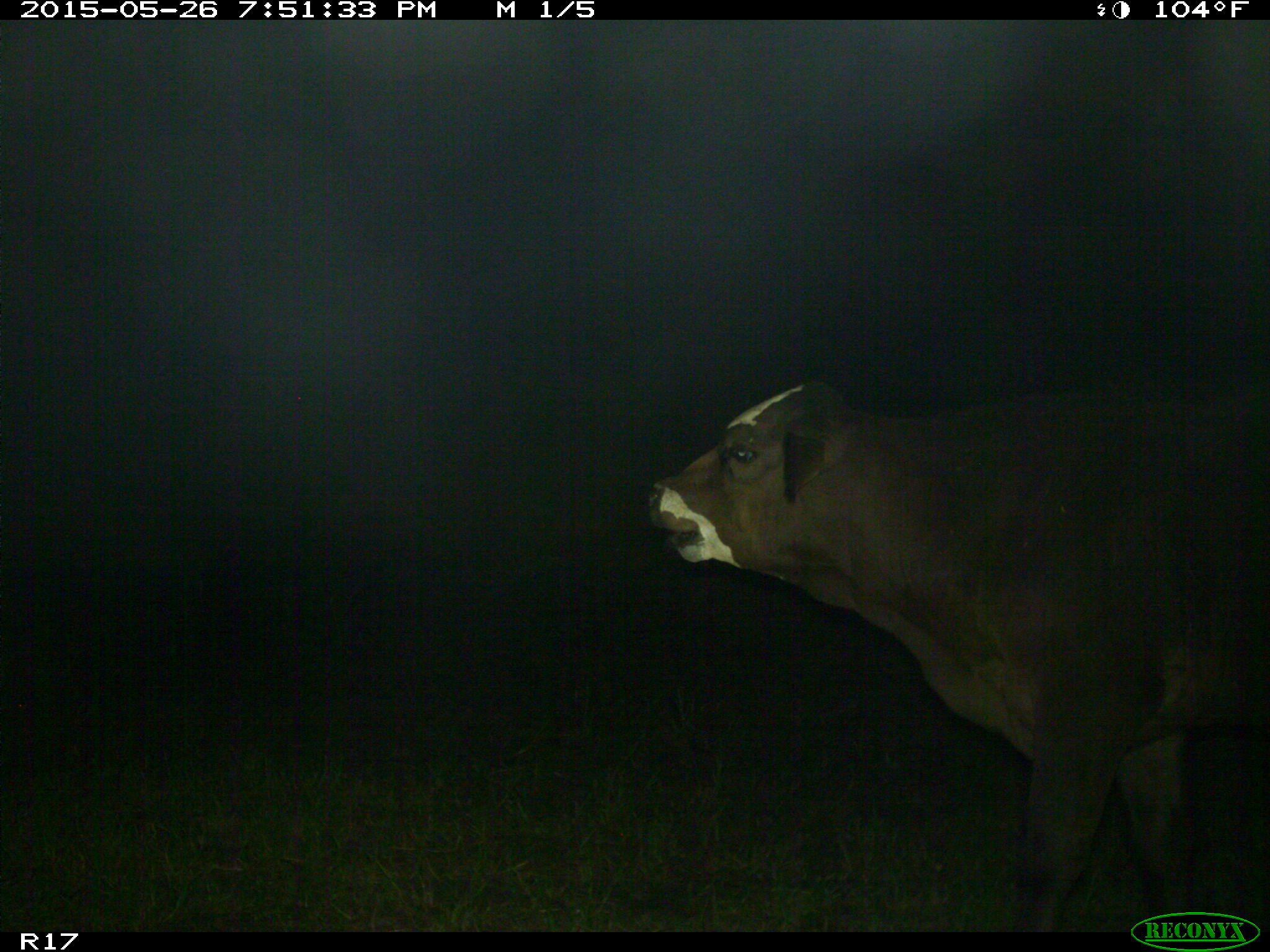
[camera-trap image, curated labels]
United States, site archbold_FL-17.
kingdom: Animalia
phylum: Chordata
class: Mammalia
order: Artiodactyla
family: Bovidae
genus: Bos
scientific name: Bos taurus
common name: domestic cow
Bos taurus (domestic cow).